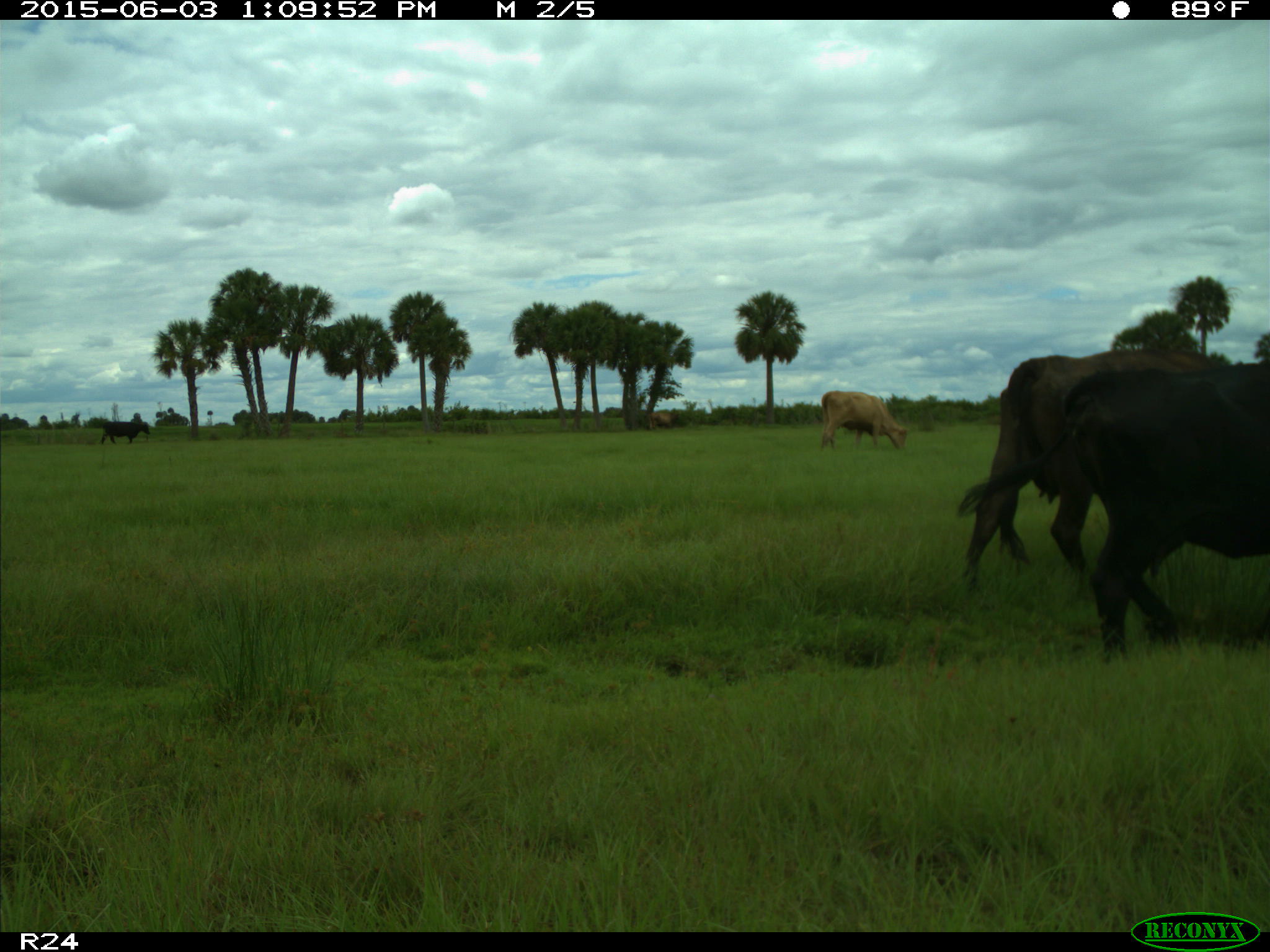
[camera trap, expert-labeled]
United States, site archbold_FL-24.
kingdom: Animalia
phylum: Chordata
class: Mammalia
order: Artiodactyla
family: Bovidae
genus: Bos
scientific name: Bos taurus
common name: domestic cow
Bos taurus (domestic cow).